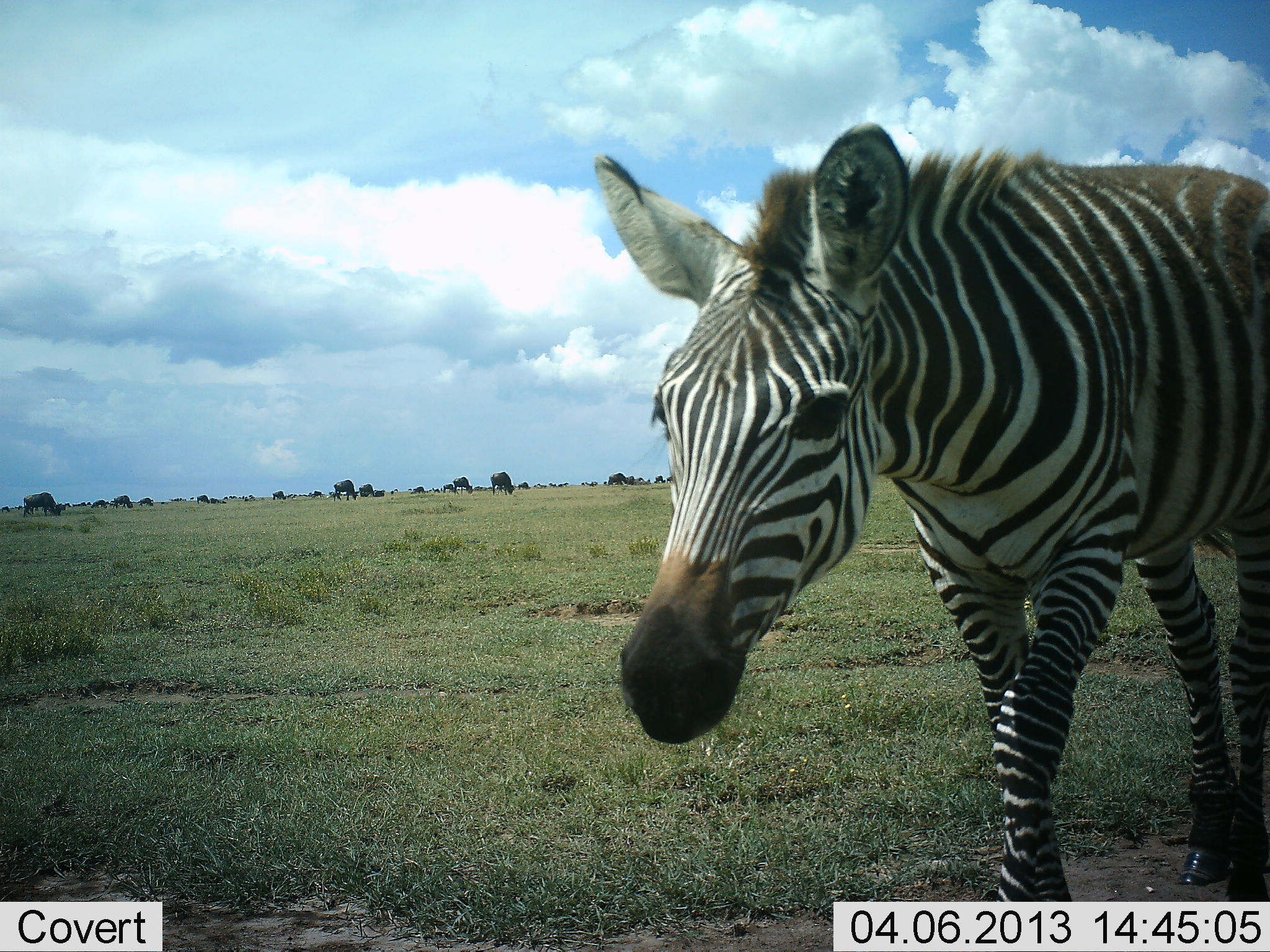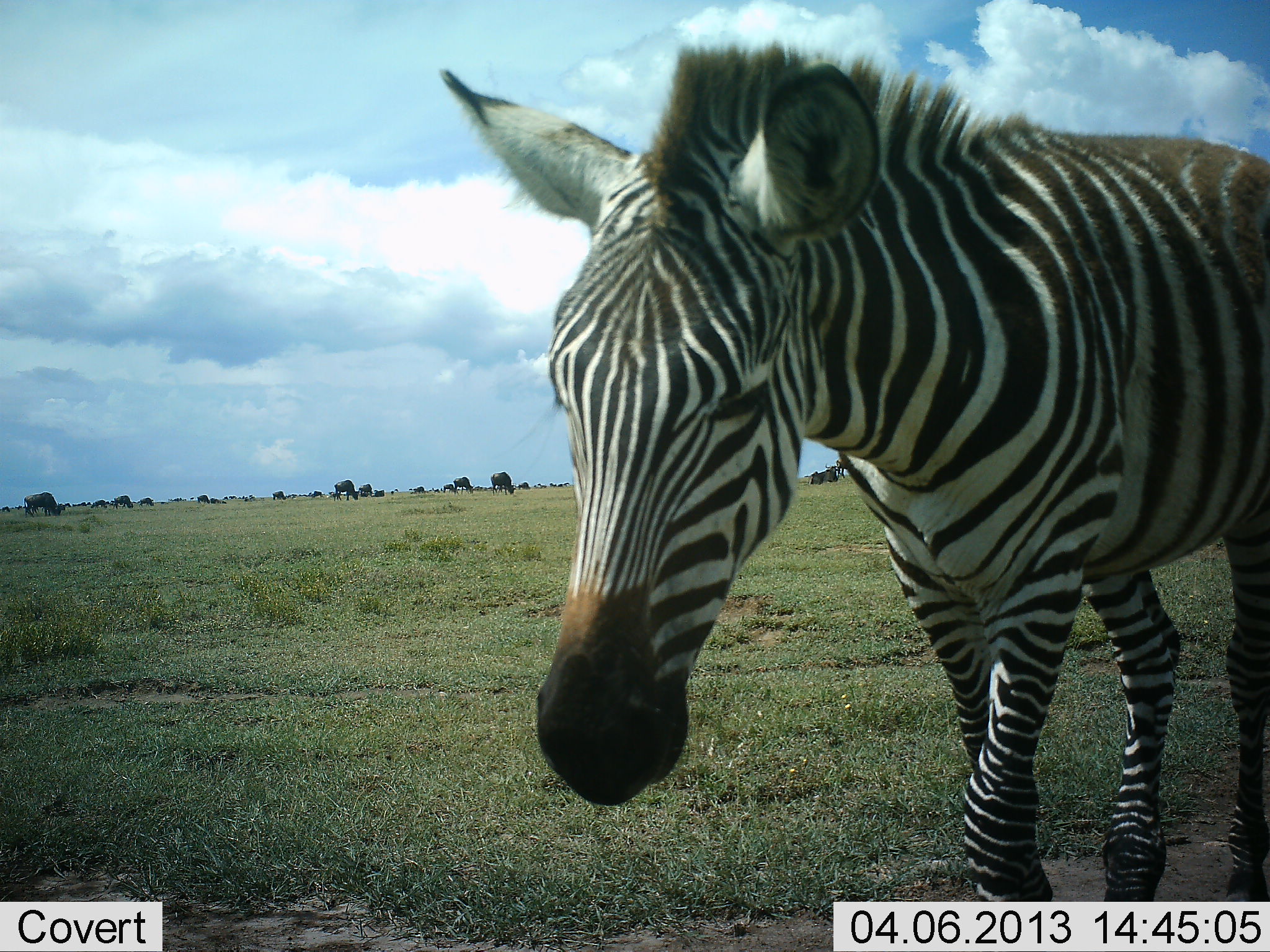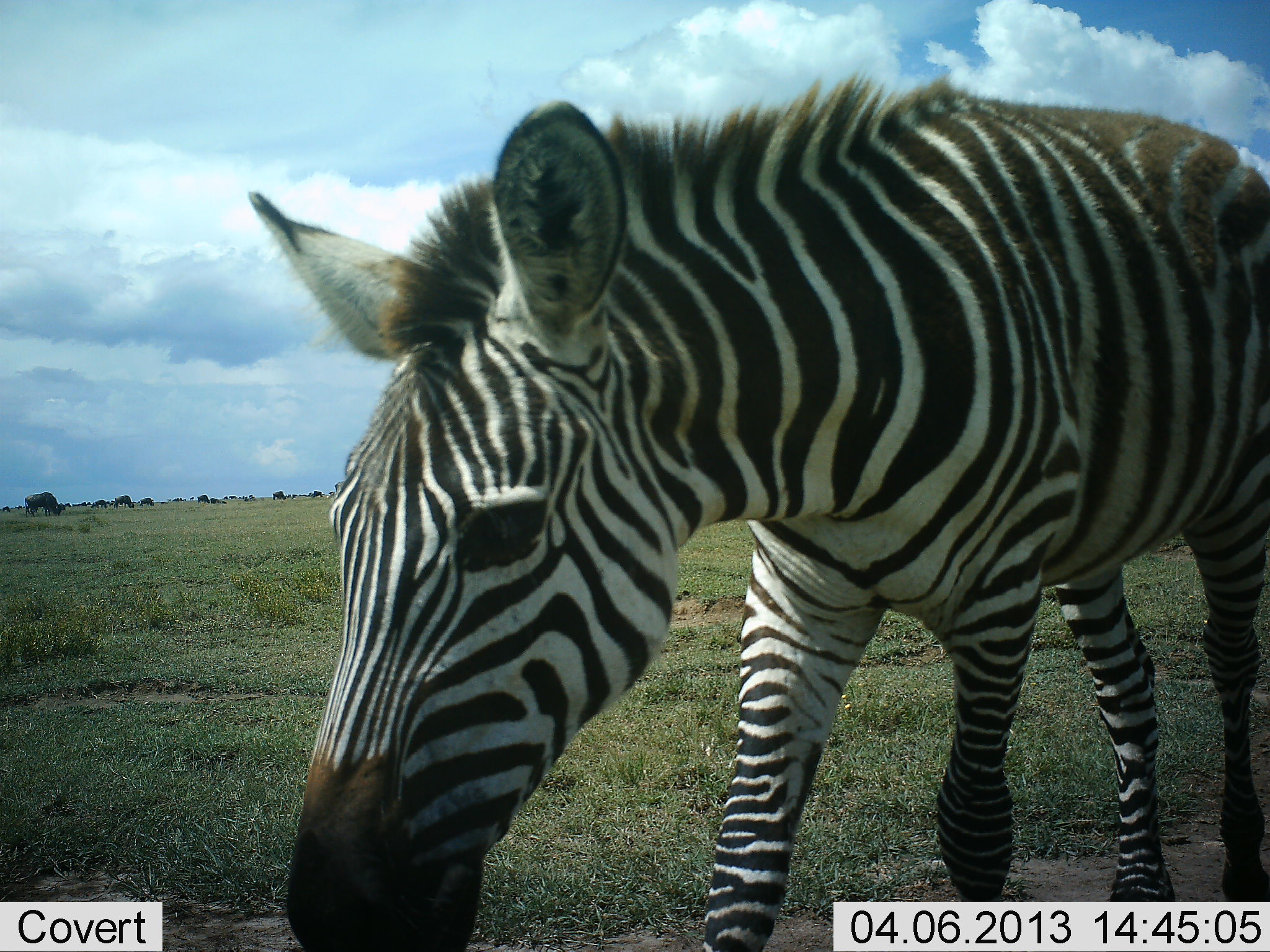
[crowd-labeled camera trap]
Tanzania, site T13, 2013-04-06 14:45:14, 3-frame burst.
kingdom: Animalia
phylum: Chordata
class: Mammalia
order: Perissodactyla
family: Equidae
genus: Equus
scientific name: Equus quagga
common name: plains zebra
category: zebra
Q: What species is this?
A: Zebra (plains zebra) (Equus quagga).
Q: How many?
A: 1.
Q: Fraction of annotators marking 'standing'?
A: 7%.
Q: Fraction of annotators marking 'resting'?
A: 0%.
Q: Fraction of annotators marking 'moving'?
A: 93%.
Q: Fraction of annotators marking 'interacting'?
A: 10%.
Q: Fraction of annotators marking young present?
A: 0%.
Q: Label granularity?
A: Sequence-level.